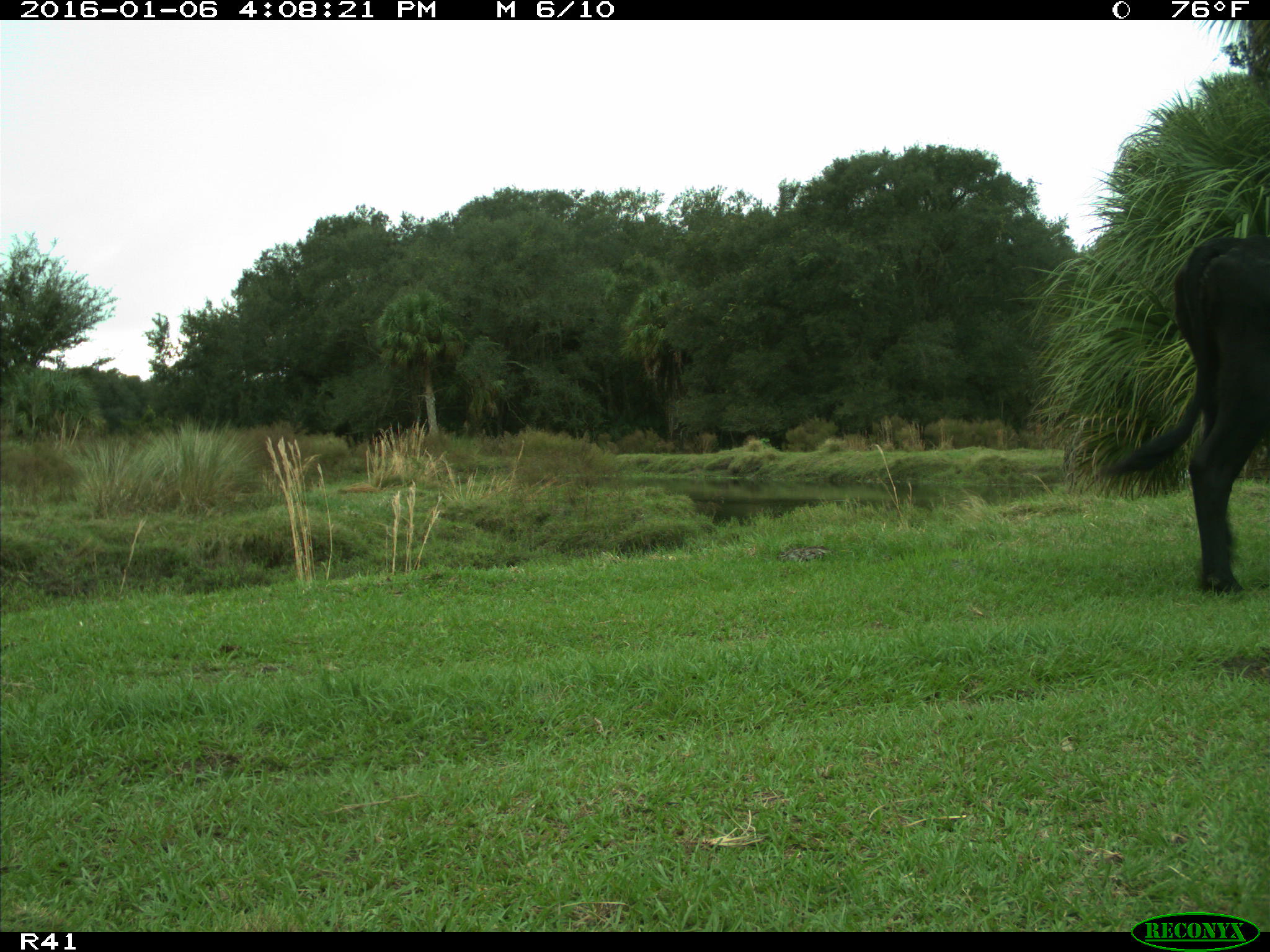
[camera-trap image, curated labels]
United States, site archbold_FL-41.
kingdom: Animalia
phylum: Chordata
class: Mammalia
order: Artiodactyla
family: Bovidae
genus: Bos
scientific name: Bos taurus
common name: domestic cow